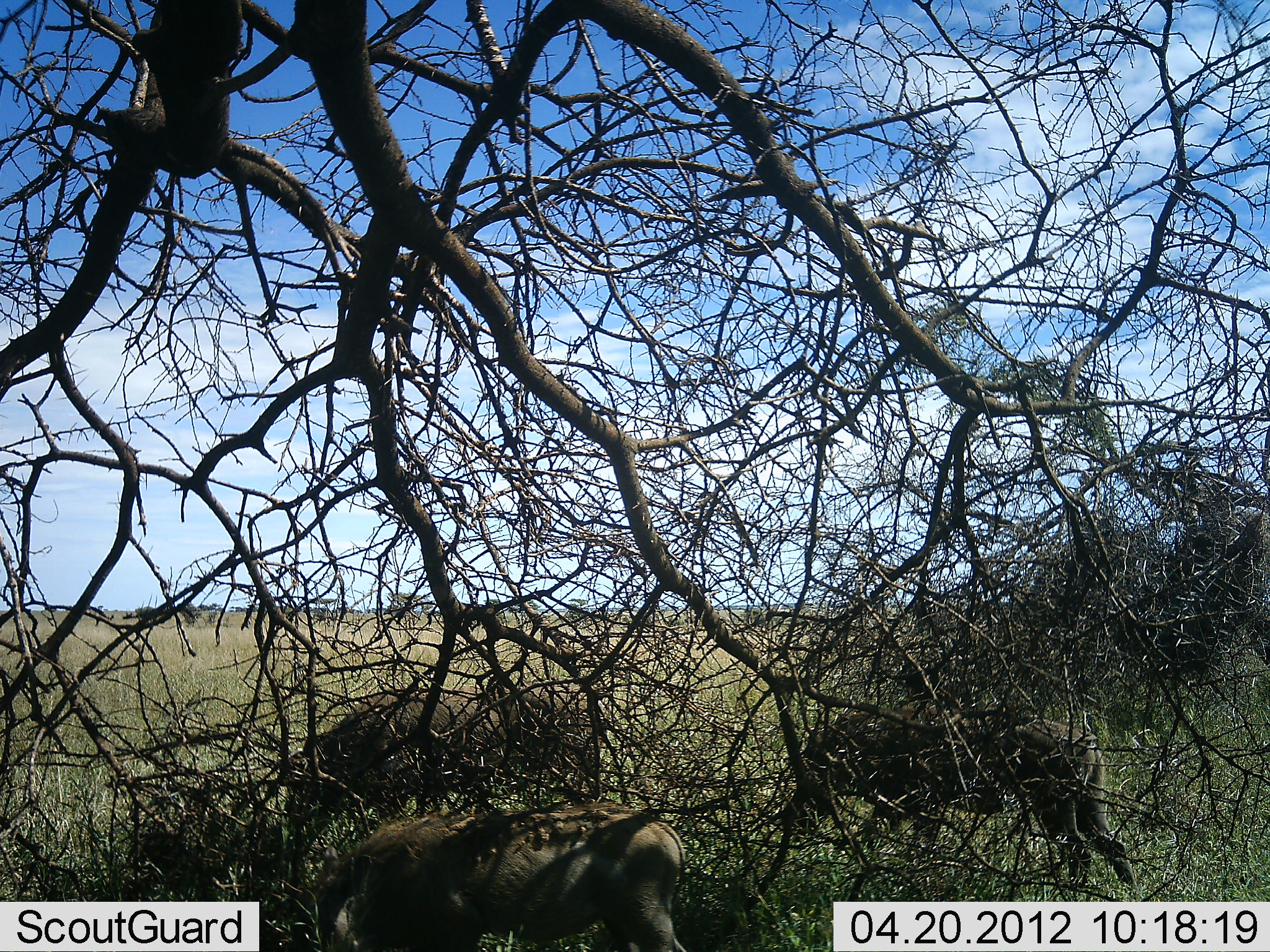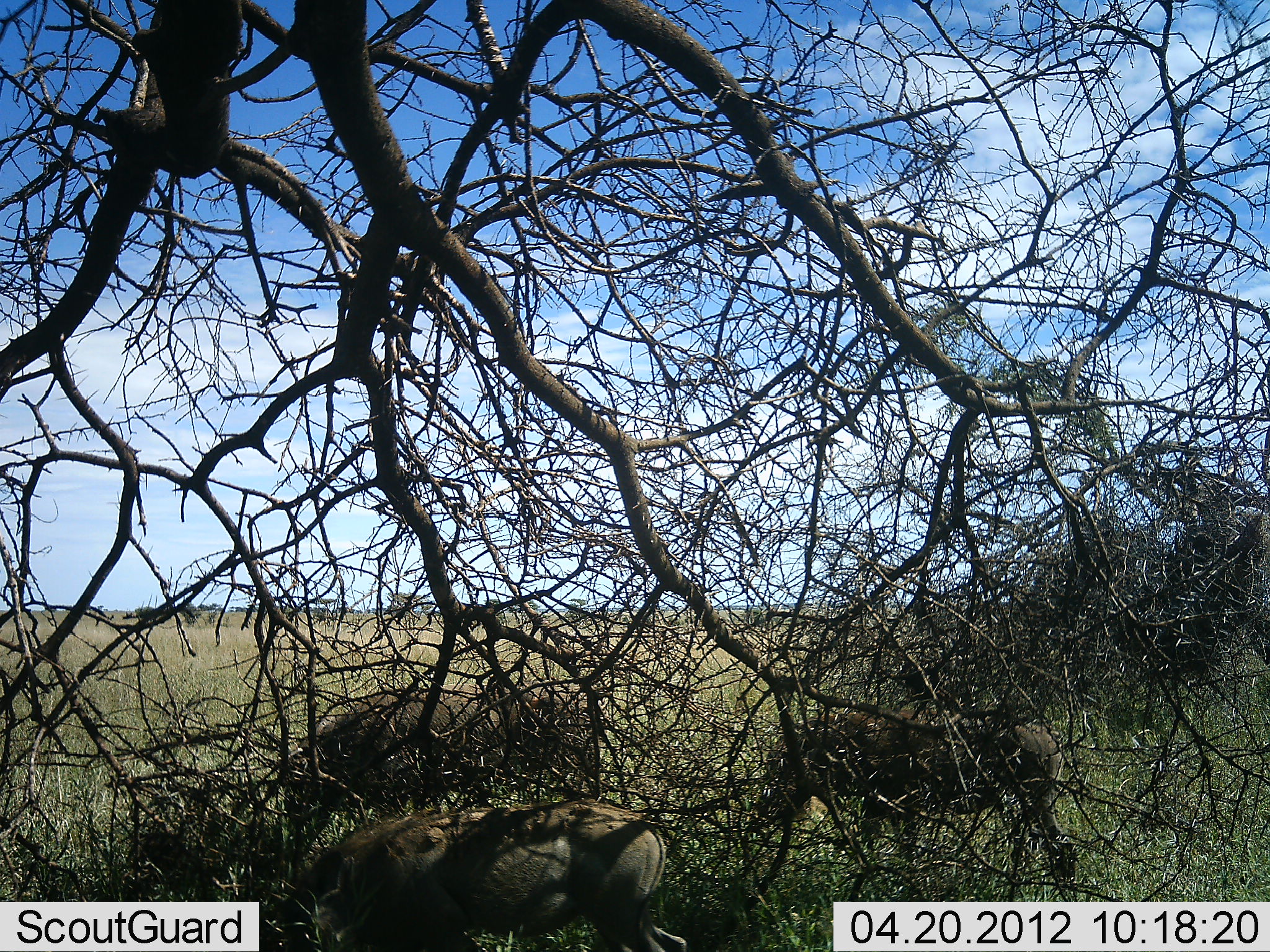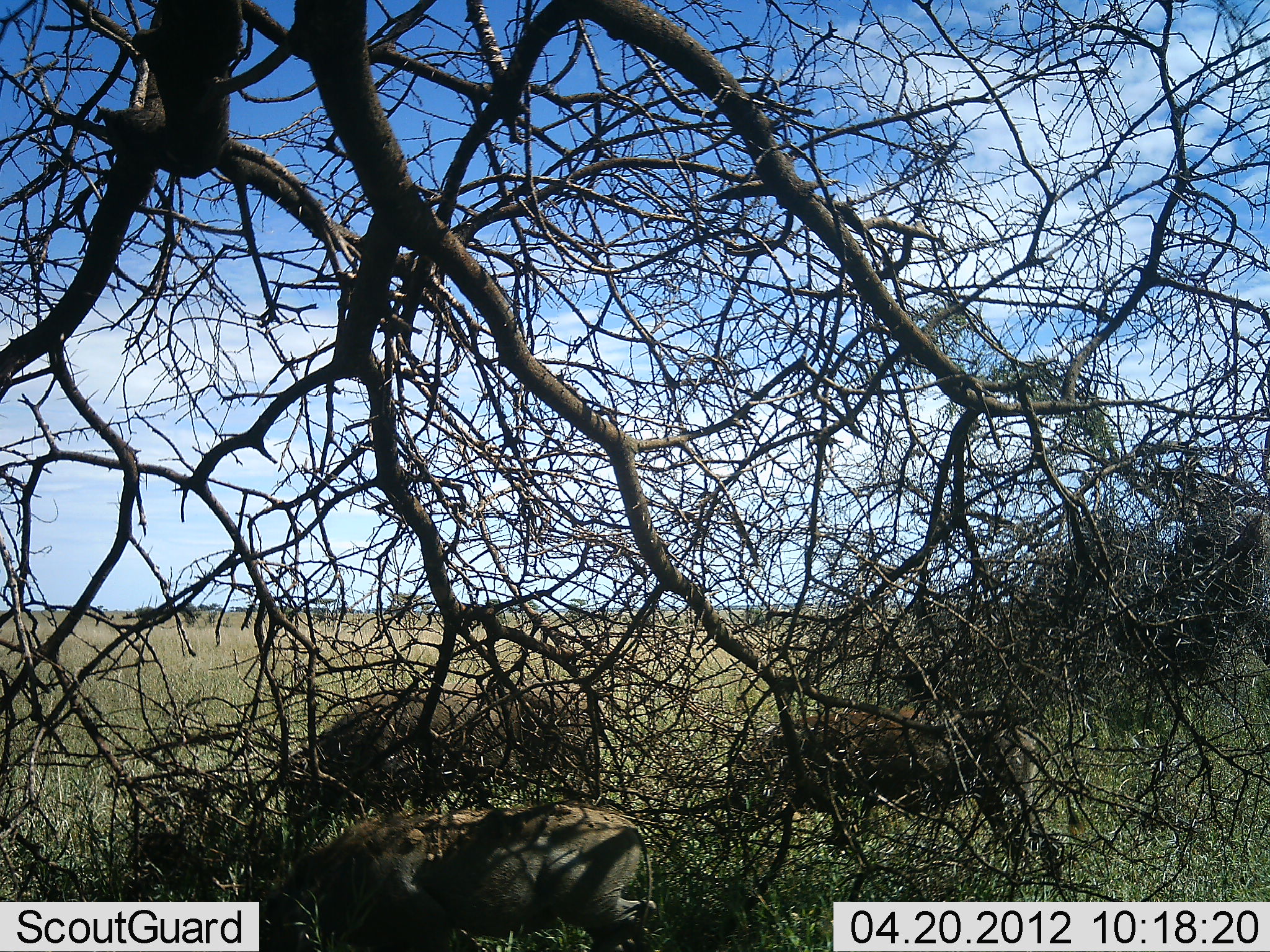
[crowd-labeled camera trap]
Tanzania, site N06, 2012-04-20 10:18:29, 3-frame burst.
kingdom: Animalia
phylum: Chordata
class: Mammalia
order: Artiodactyla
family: Suidae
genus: Phacochoerus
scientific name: Phacochoerus africanus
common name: warthog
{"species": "warthog (Phacochoerus africanus)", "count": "3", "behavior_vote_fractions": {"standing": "35%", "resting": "0%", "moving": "65%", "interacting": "0%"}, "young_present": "0%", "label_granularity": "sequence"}